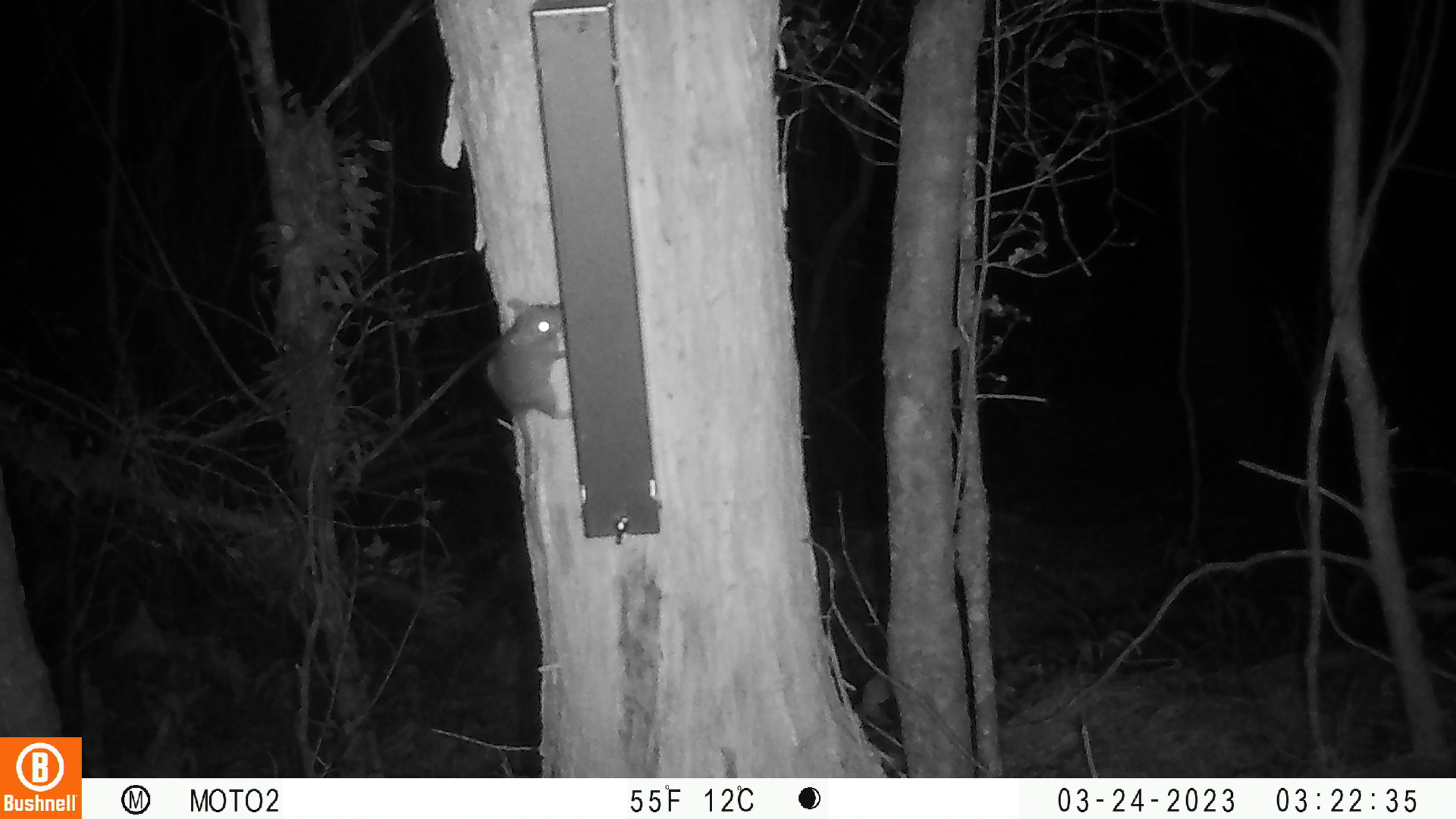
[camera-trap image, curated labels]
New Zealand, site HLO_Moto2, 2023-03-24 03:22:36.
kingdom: Animalia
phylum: Chordata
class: Mammalia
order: Rodentia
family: Muridae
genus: Rattus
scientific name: Rattus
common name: rat